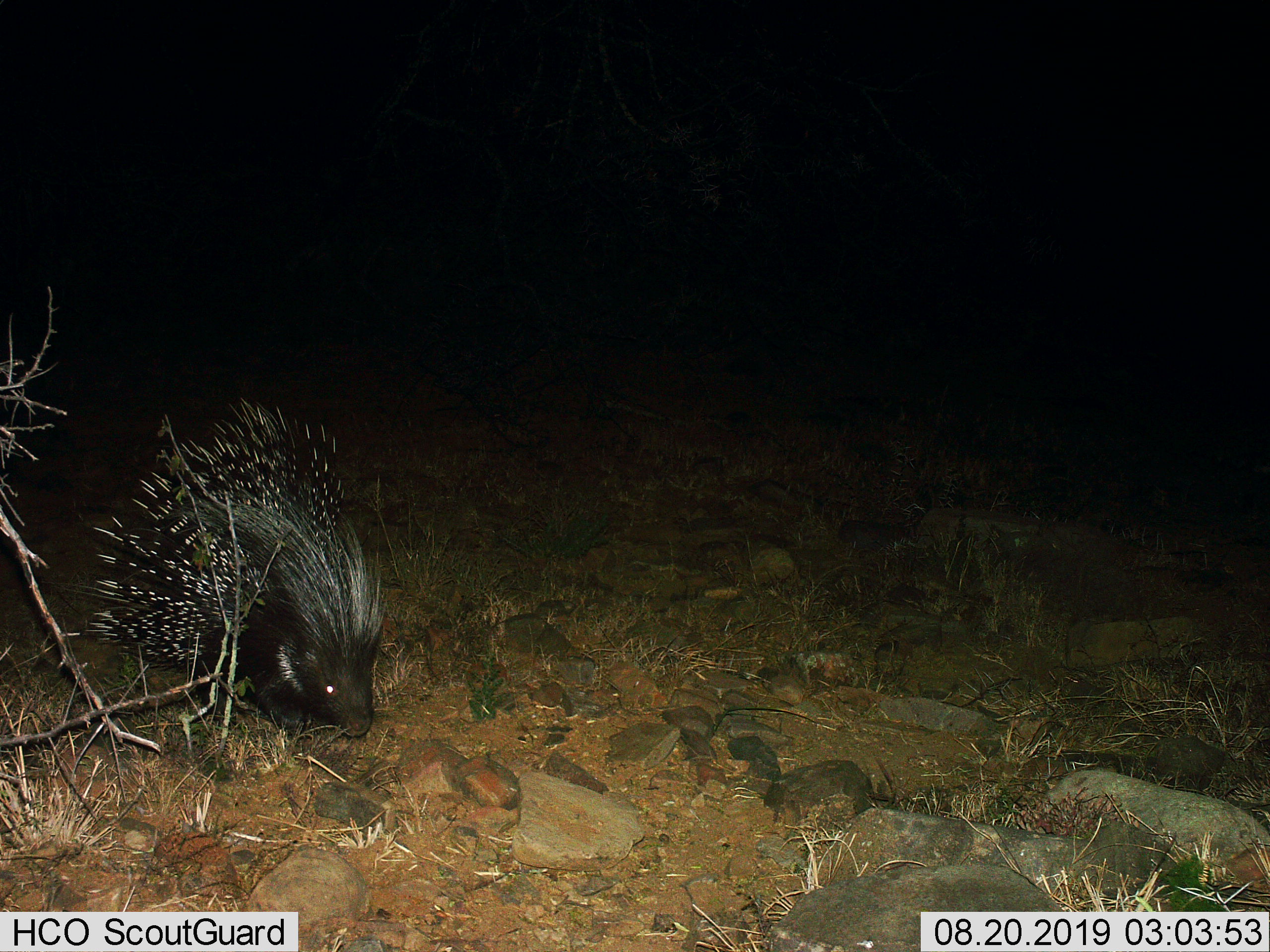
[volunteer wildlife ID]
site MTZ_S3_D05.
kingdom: Animalia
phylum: Chordata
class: Mammalia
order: Rodentia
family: Hystricidae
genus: Hystrix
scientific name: Hystrix cristata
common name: crested porcupine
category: porcupine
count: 1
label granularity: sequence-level